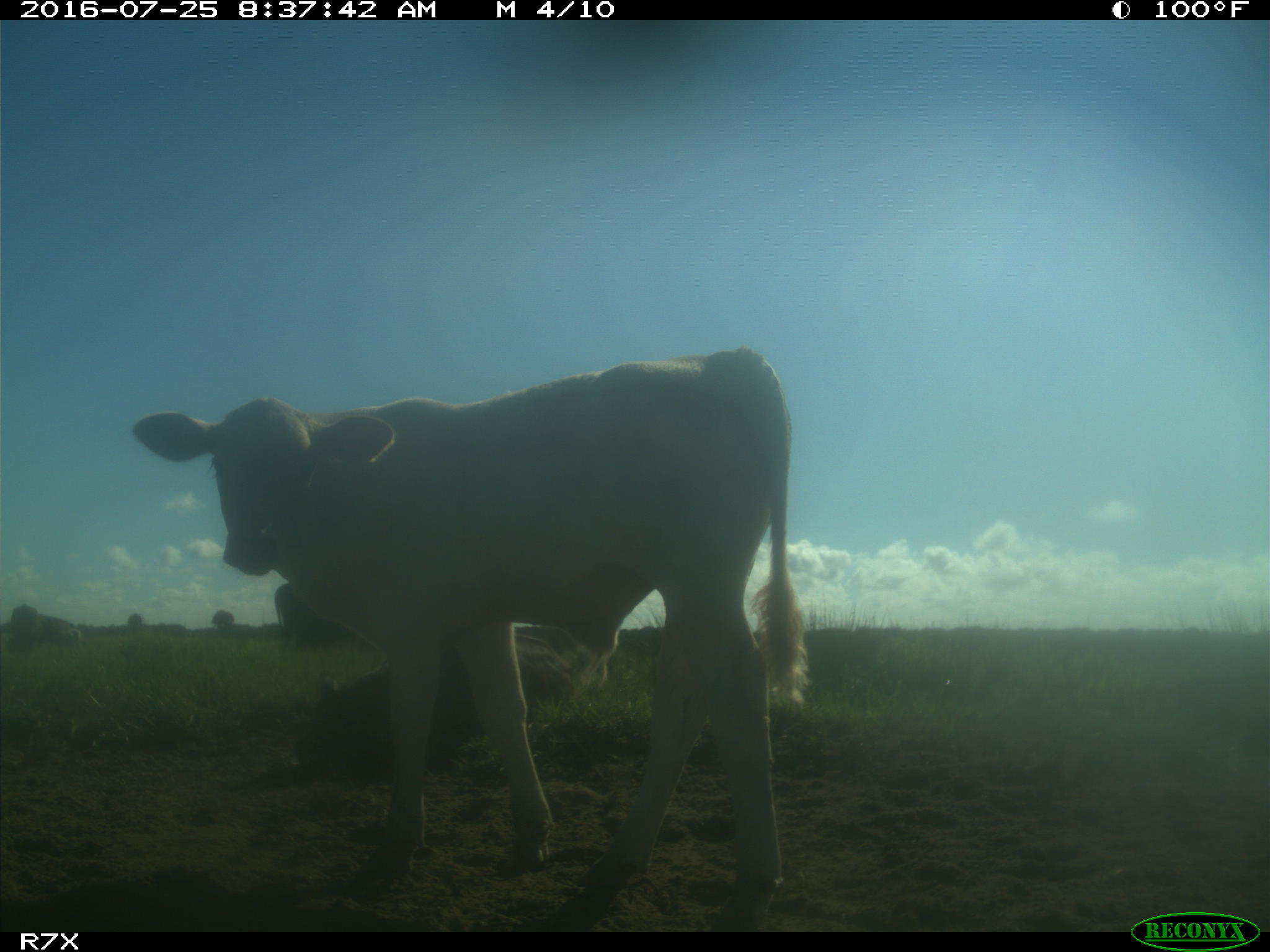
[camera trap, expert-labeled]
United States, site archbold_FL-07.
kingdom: Animalia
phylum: Chordata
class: Mammalia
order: Artiodactyla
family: Bovidae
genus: Bos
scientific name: Bos taurus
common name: domestic cow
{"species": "Bos taurus (domestic cow)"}